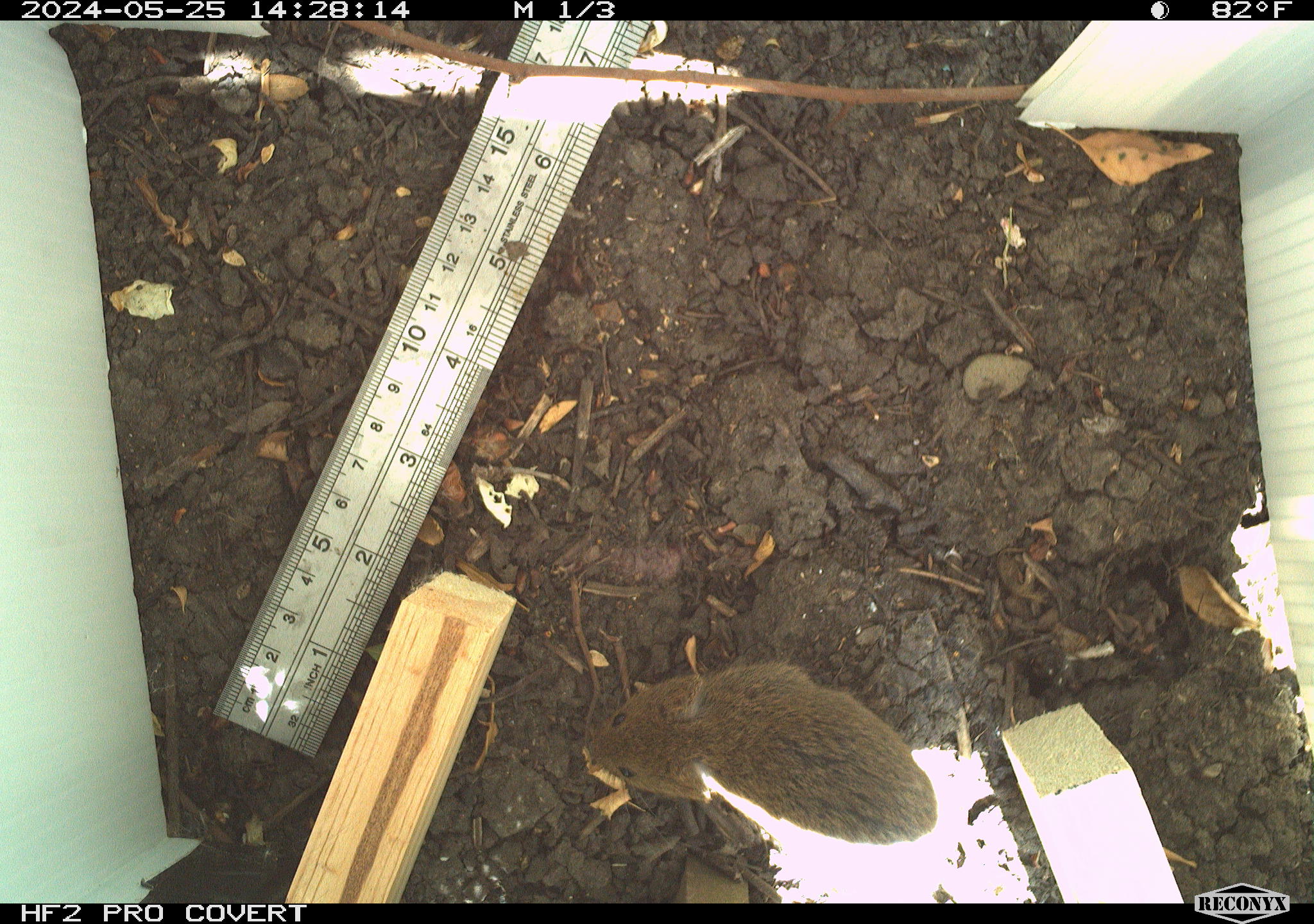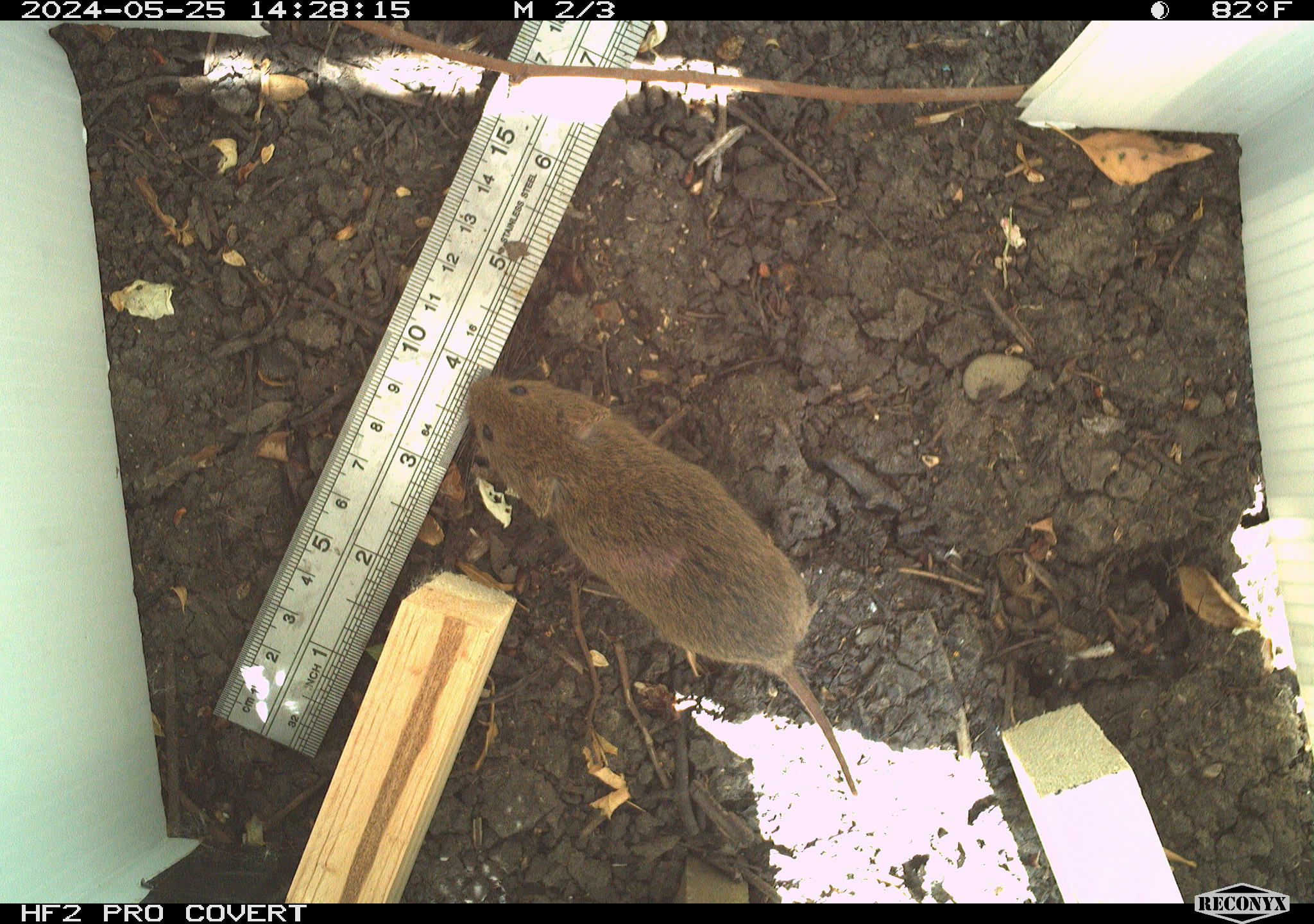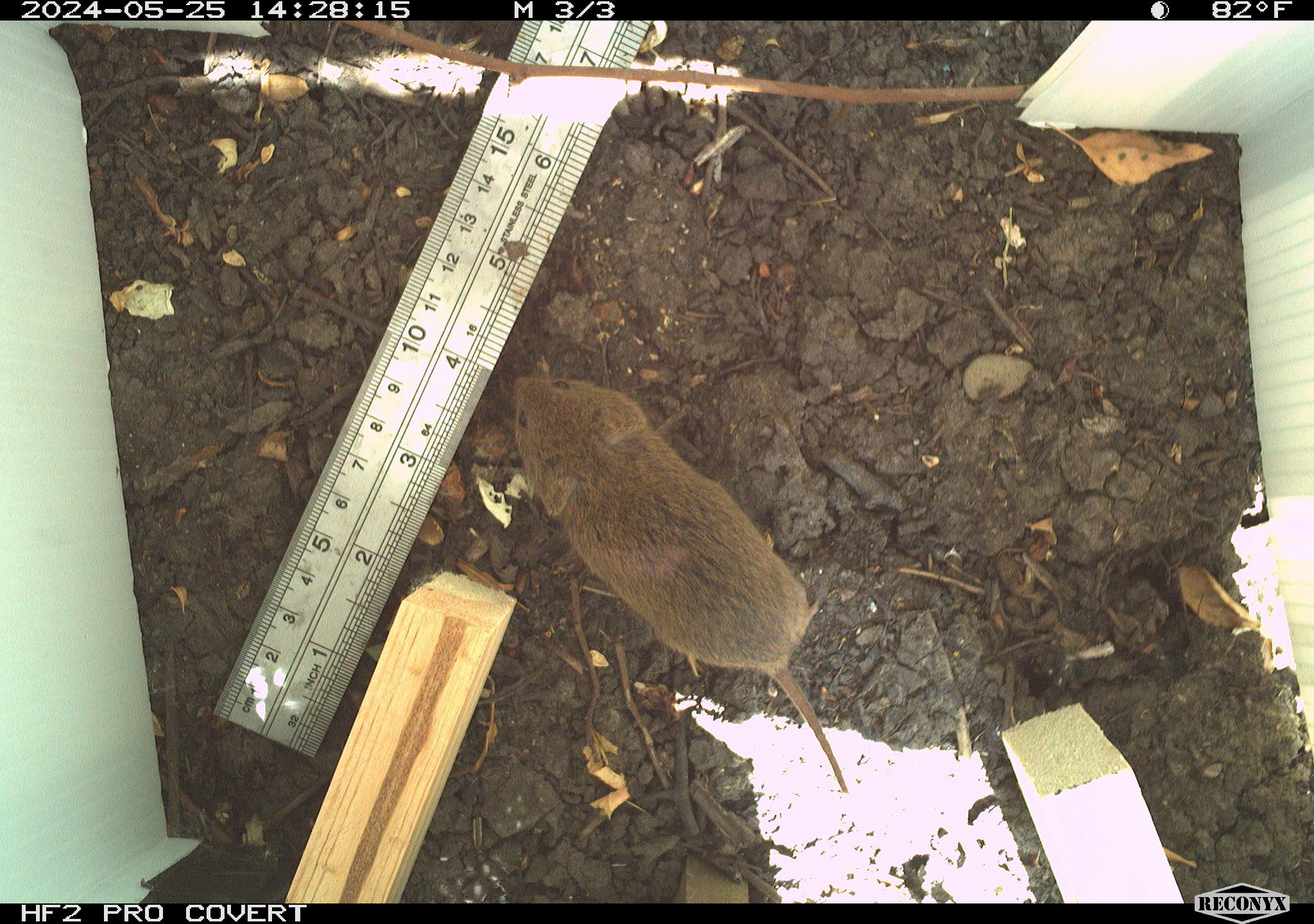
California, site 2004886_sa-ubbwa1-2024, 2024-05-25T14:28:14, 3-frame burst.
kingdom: Animalia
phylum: Chordata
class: Mammalia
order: Rodentia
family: Cricetidae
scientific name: Arvicolinae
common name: voles, lemmings, and muskrats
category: arvicolinae subfamily